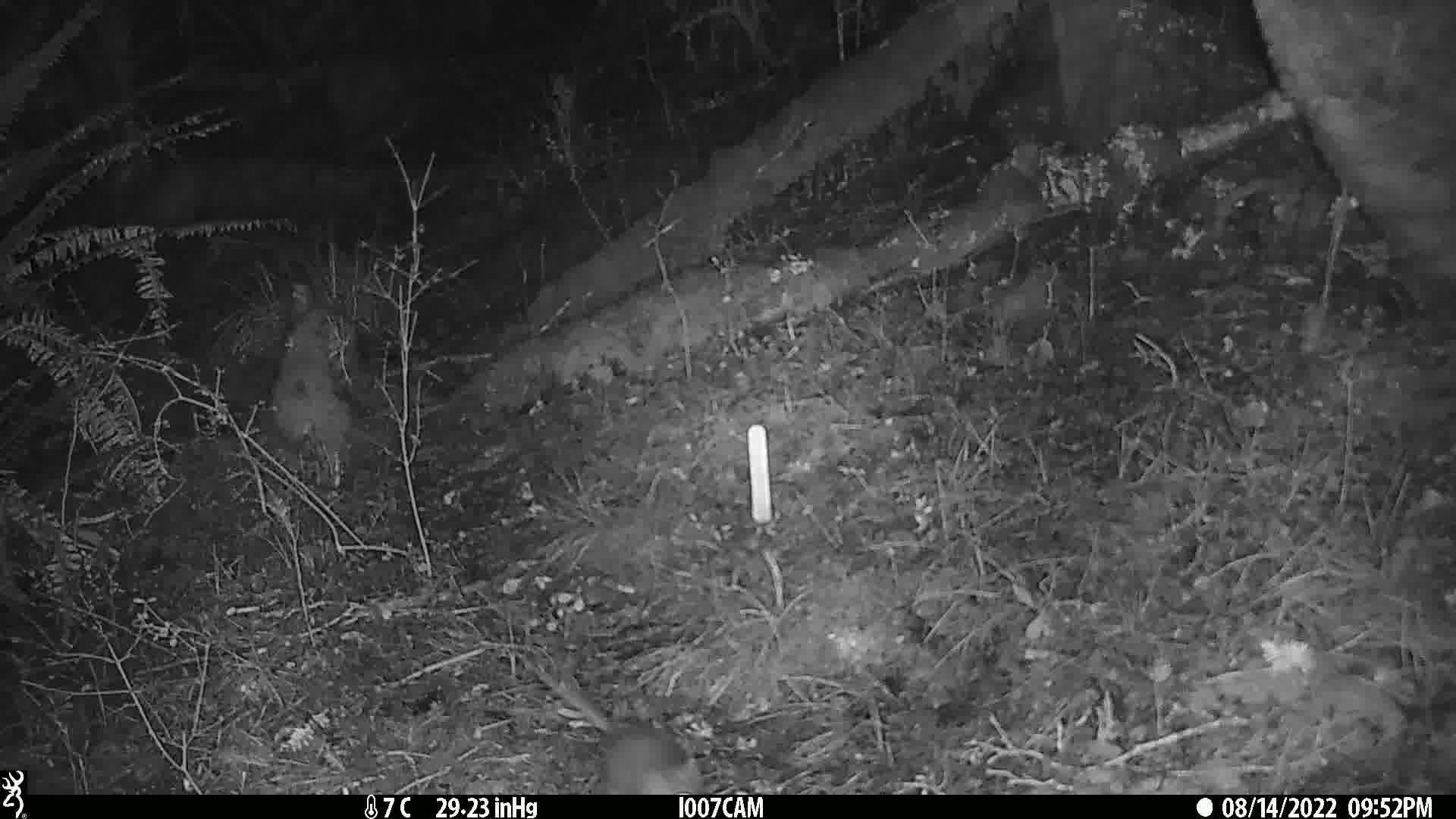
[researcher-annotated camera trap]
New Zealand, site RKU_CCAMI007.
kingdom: Animalia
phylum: Chordata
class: Mammalia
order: Rodentia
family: Muridae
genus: Rattus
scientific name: Rattus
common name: rat